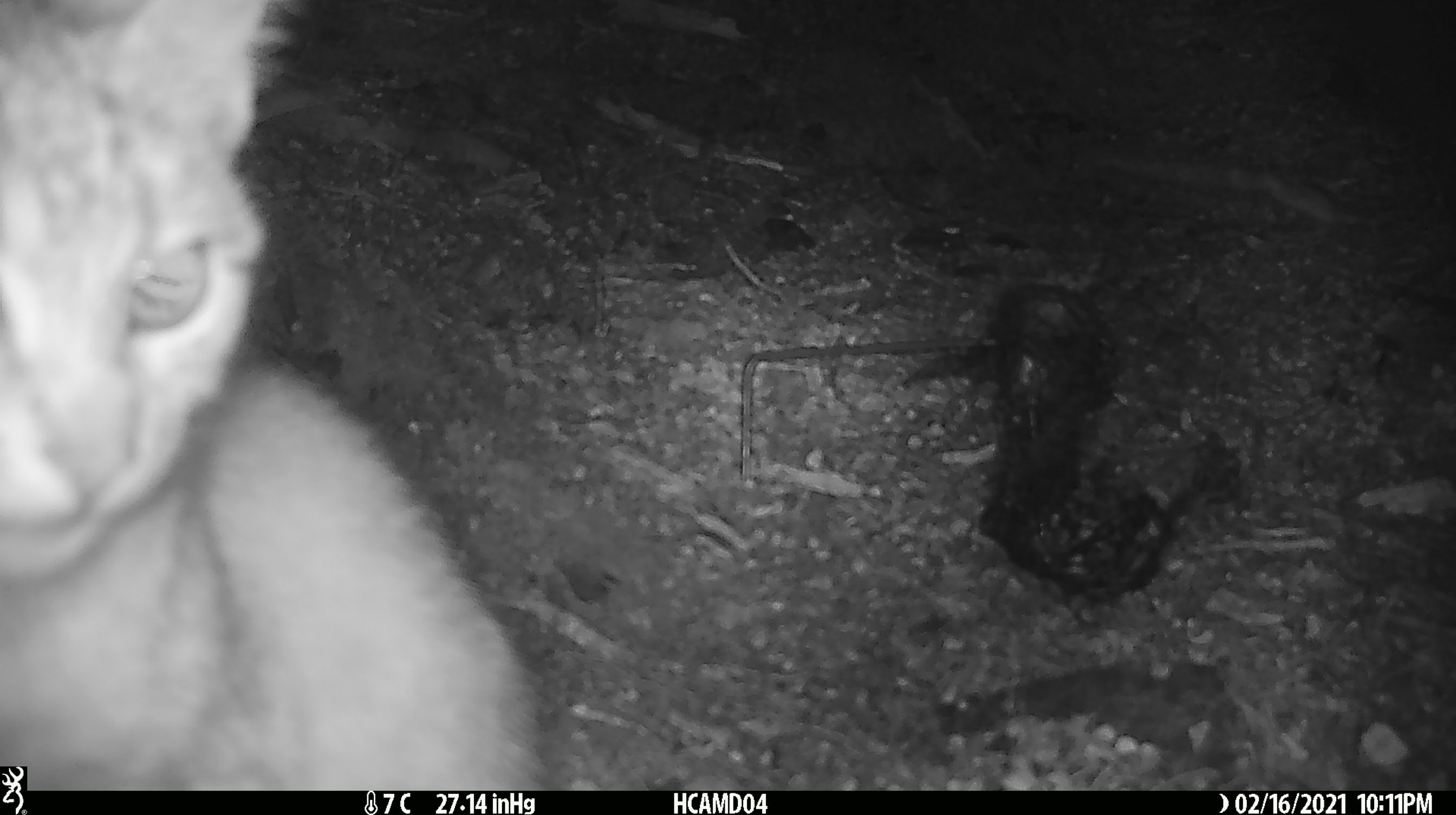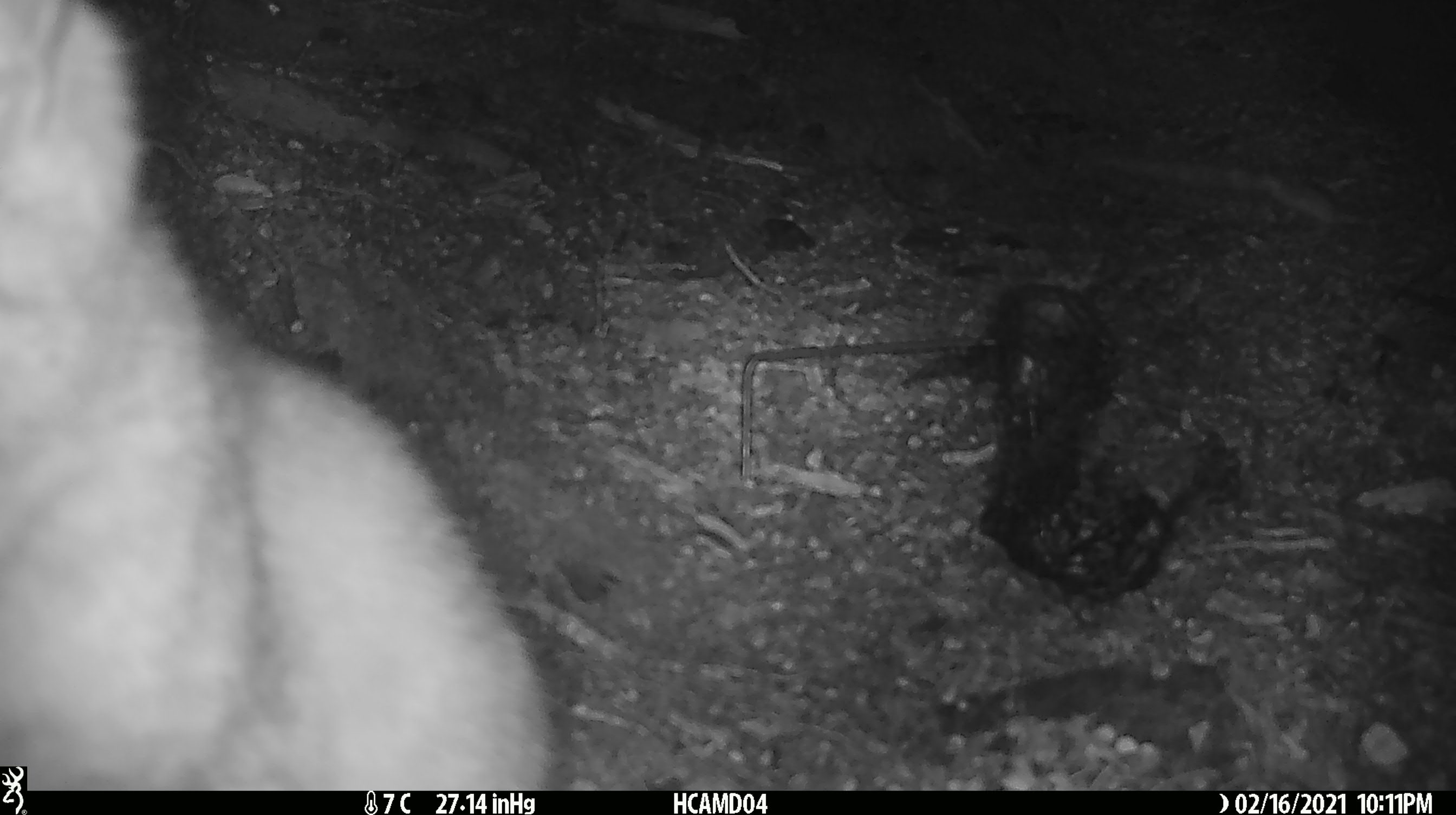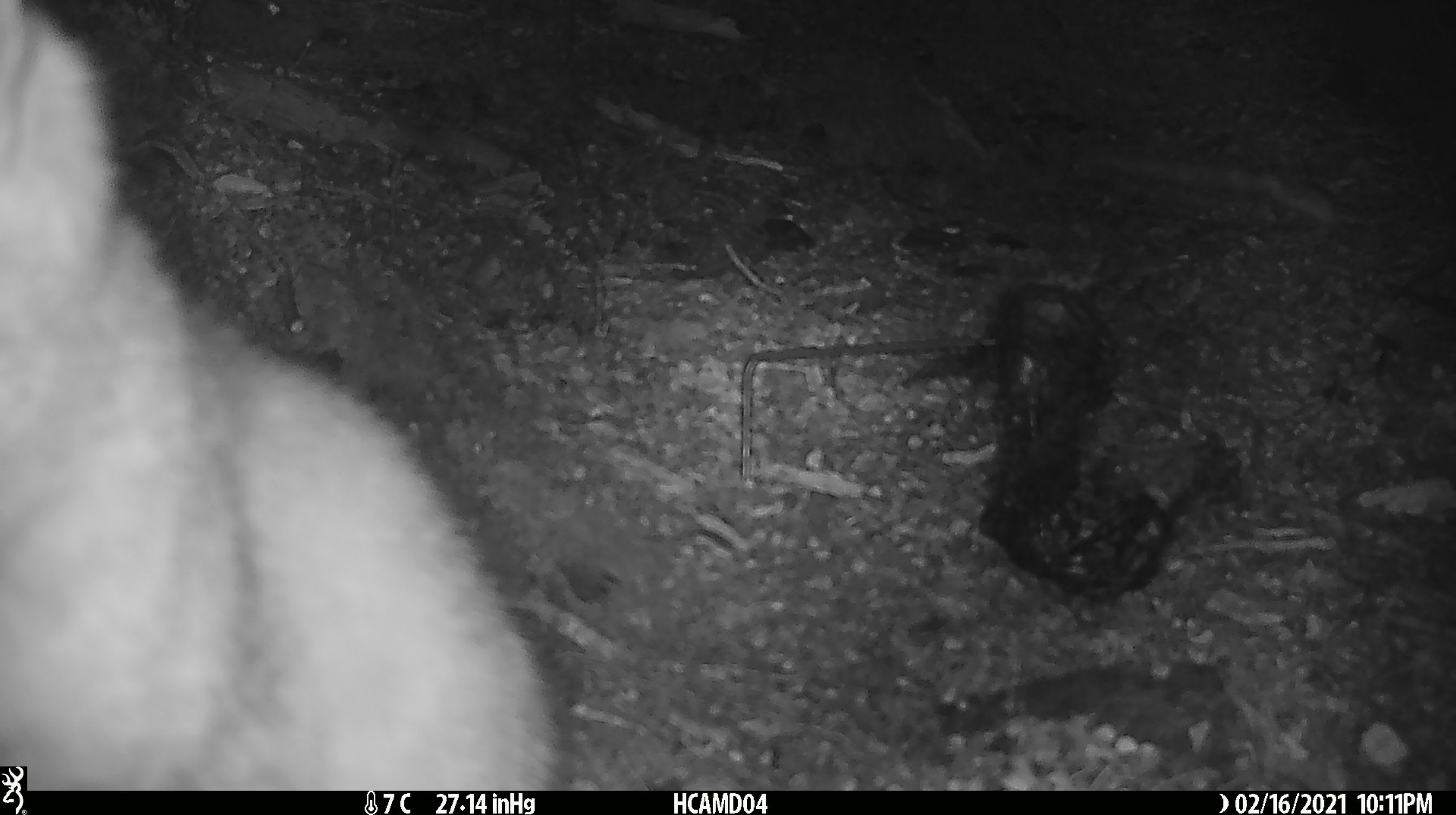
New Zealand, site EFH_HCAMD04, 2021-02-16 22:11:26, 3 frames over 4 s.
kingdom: Animalia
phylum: Chordata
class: Mammalia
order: Carnivora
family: Felidae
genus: Felis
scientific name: Felis catus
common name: domestic cat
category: cat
Cat (domestic cat) (Felis catus).